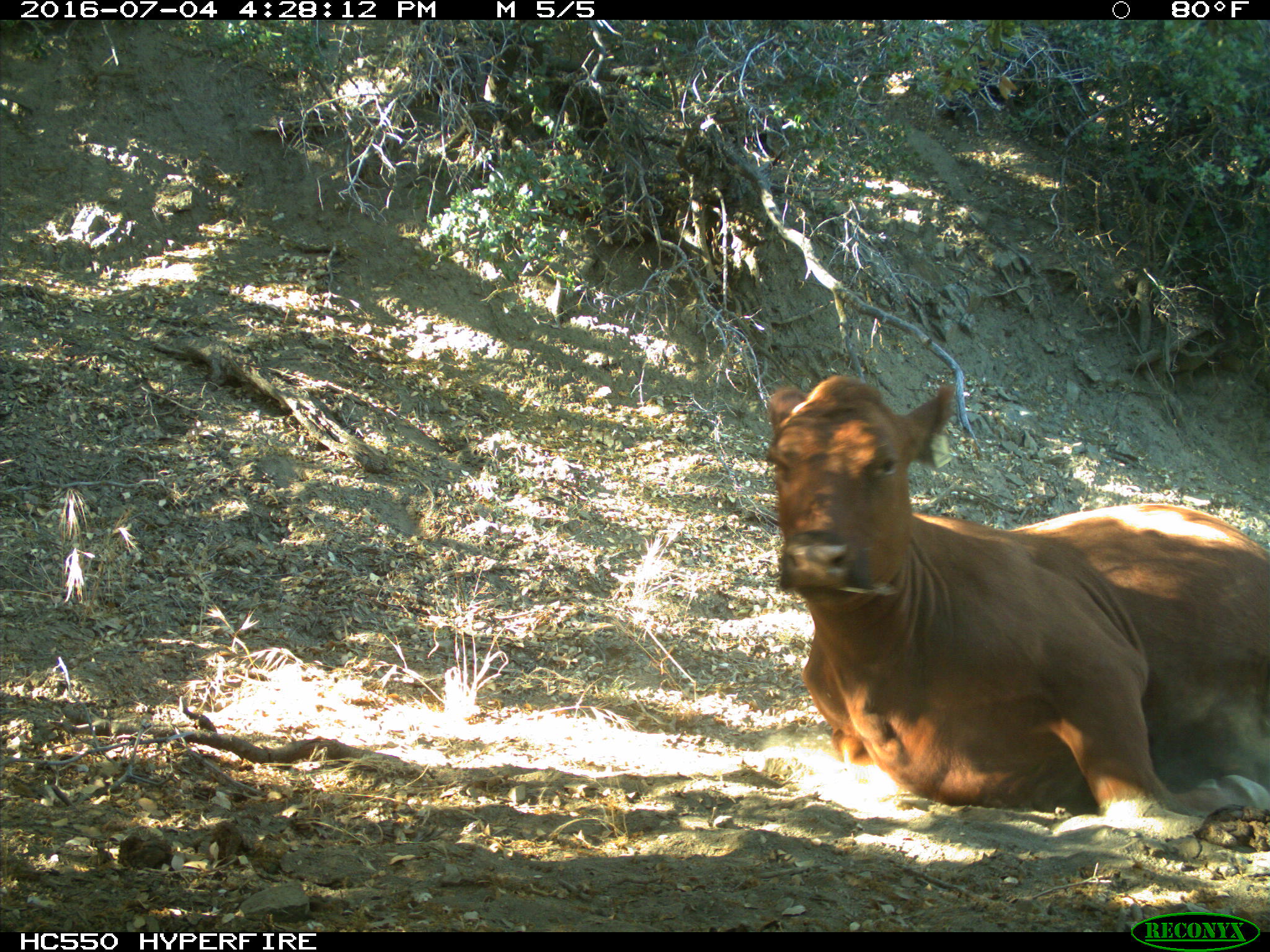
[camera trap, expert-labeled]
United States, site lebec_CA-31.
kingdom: Animalia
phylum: Chordata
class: Mammalia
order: Artiodactyla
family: Bovidae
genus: Bos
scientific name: Bos taurus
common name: domestic cow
Bos taurus (domestic cow).